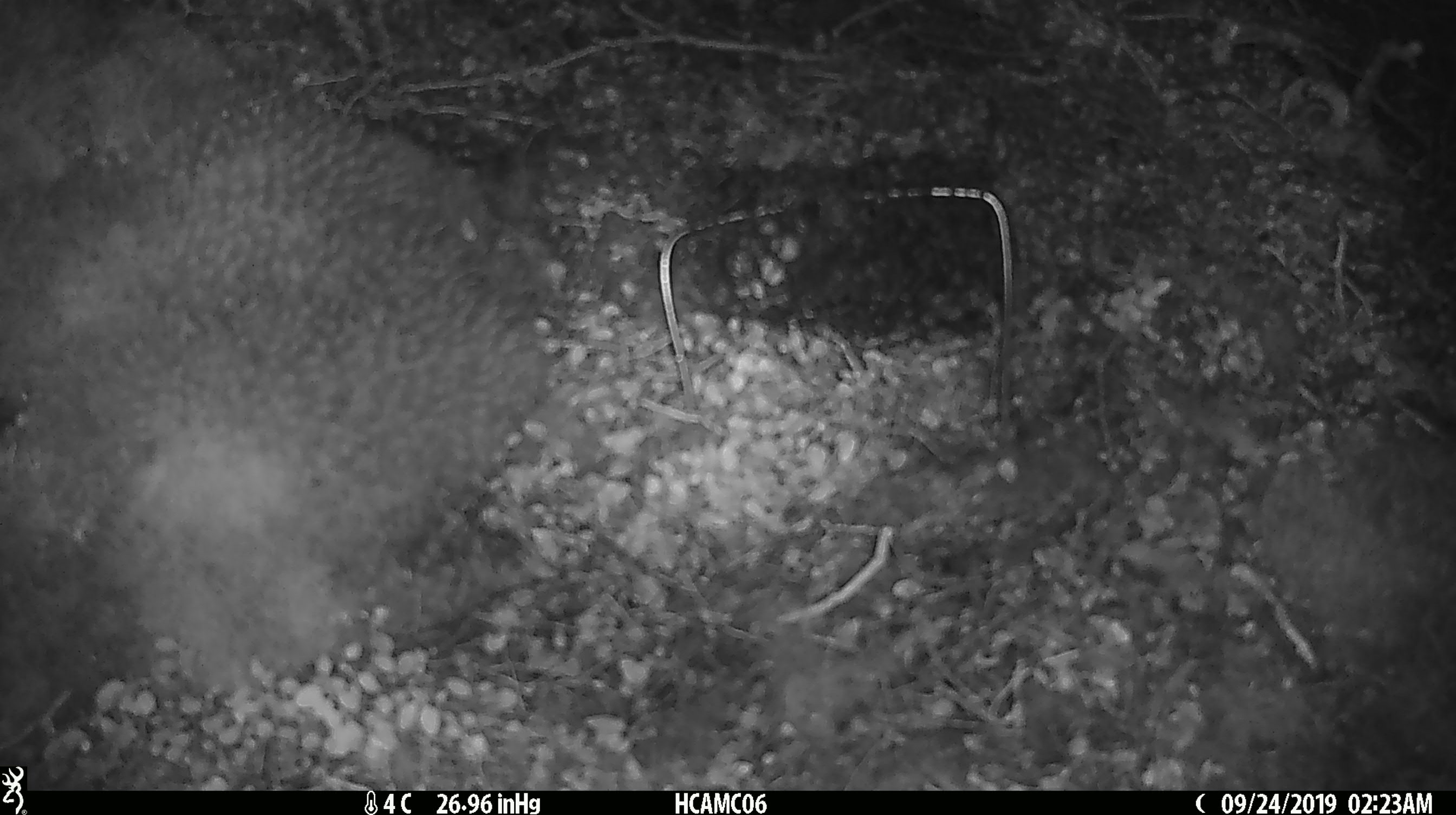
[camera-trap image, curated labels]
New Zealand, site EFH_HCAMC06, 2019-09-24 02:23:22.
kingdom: Animalia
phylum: Chordata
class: Mammalia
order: Rodentia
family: Muridae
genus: Mus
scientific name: Mus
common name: mouse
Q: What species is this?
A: Mouse (Mus).